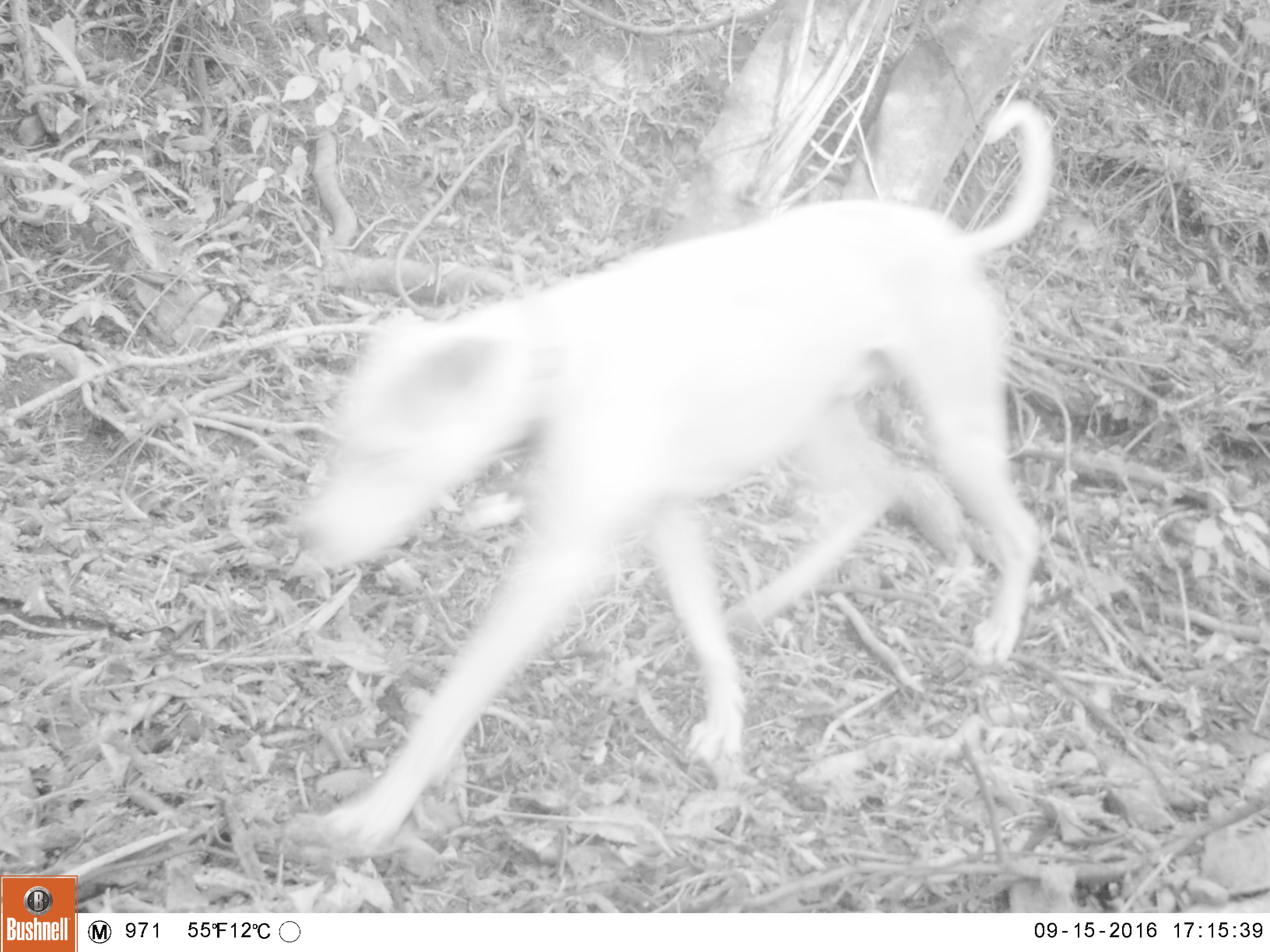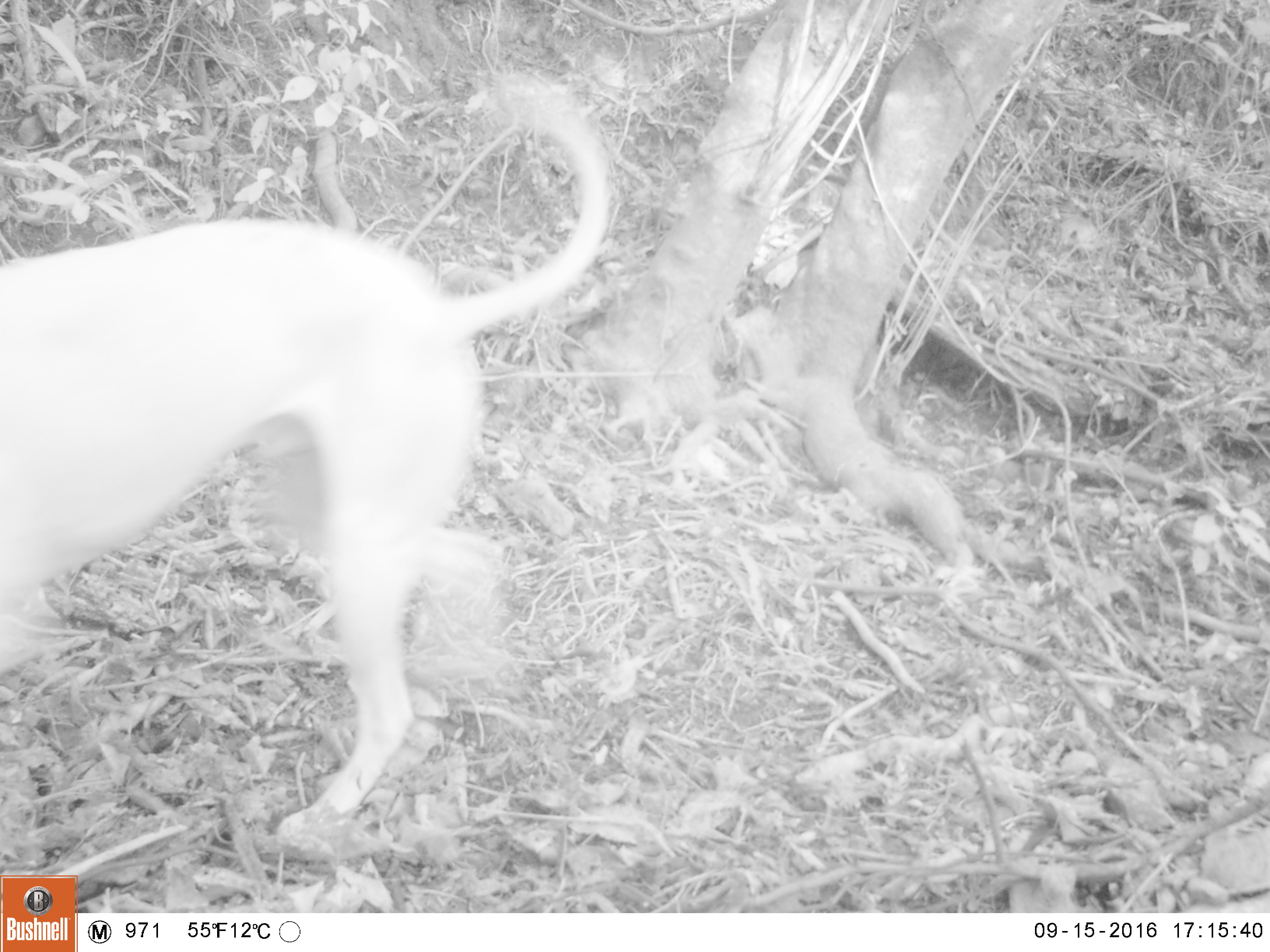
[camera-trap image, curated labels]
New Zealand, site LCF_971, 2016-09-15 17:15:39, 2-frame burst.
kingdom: Animalia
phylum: Chordata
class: Mammalia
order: Carnivora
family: Canidae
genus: Canis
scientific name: Canis familiaris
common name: domestic dog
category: dog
Dog (domestic dog) (Canis familiaris).